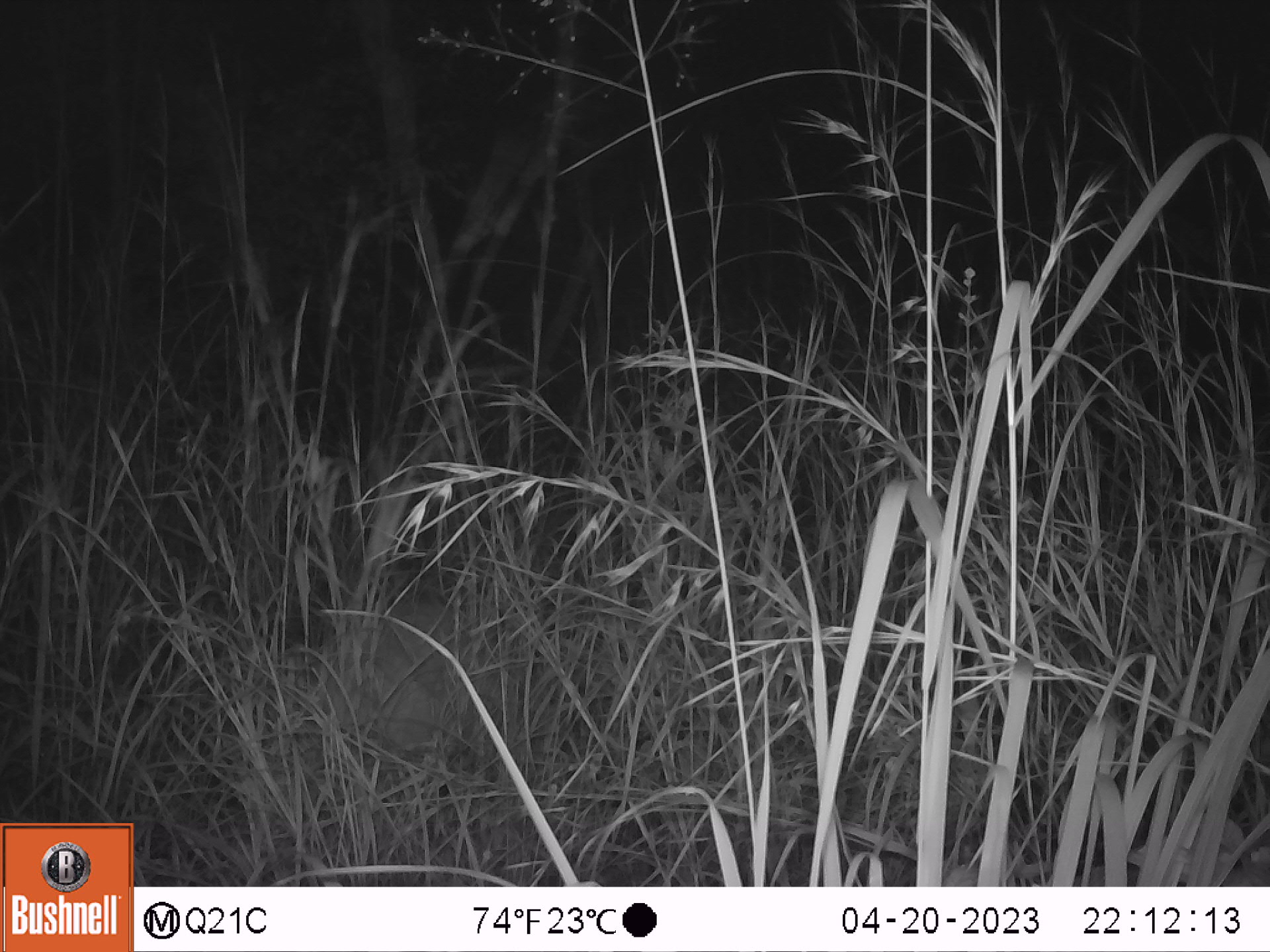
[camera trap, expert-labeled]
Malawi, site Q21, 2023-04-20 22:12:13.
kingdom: Animalia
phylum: Chordata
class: Mammalia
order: Artiodactyla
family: Bovidae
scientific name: Antilopinae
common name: small antelope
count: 1